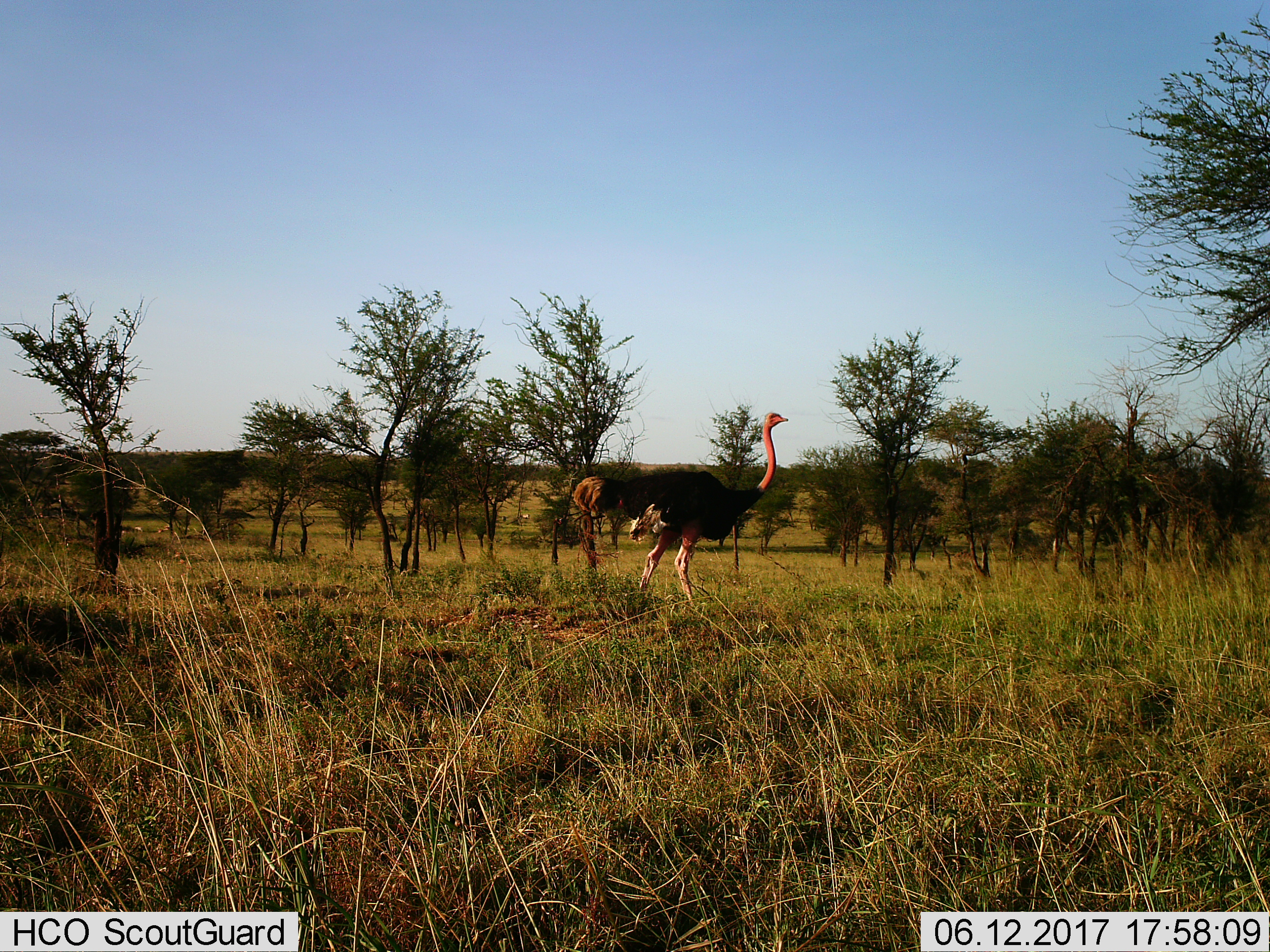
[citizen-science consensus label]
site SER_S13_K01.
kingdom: Animalia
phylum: Chordata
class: Aves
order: Struthioniformes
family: Struthionidae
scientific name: Struthionidae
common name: ostrich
Ostrich (Struthionidae), count 1. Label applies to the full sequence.